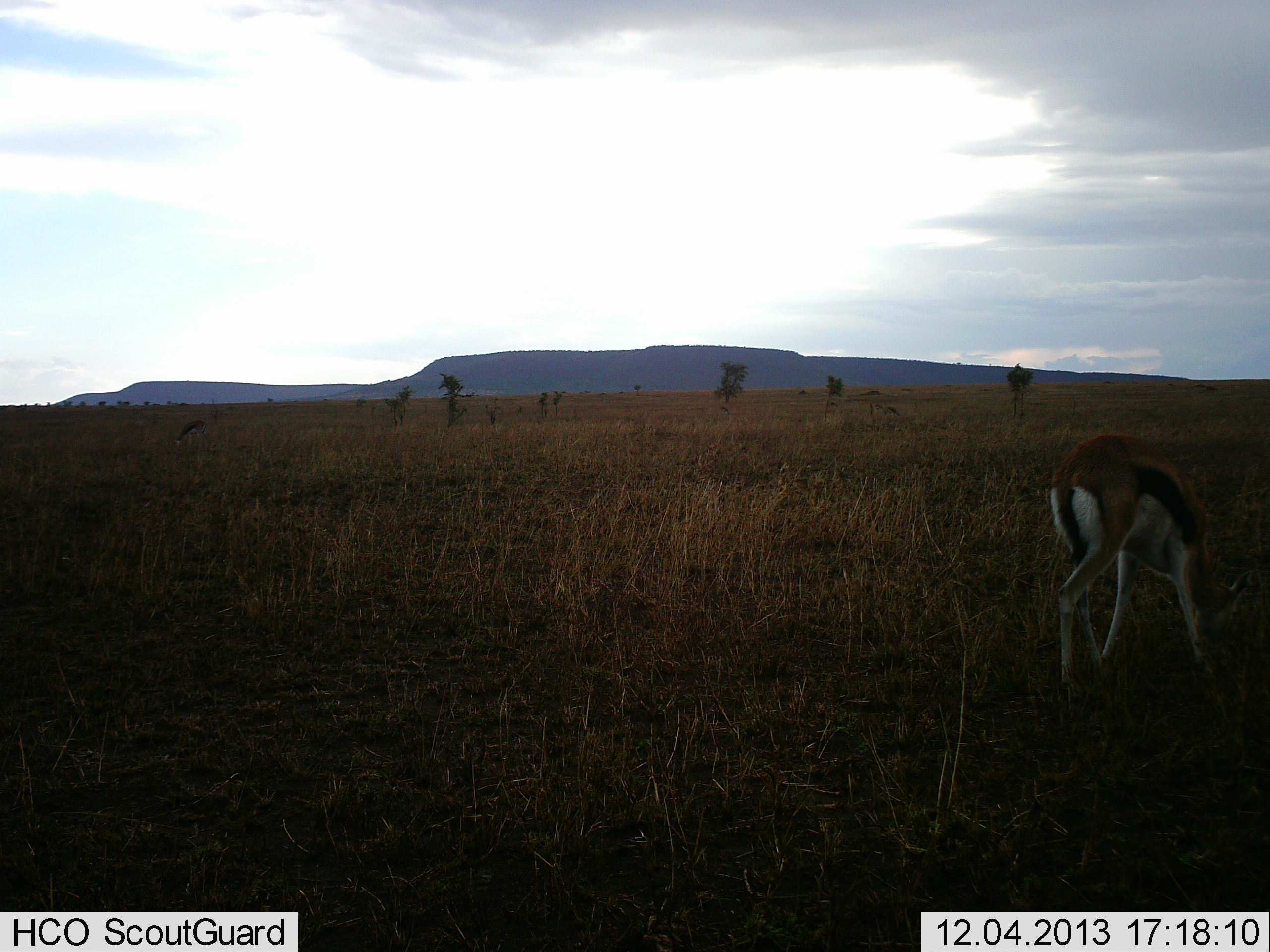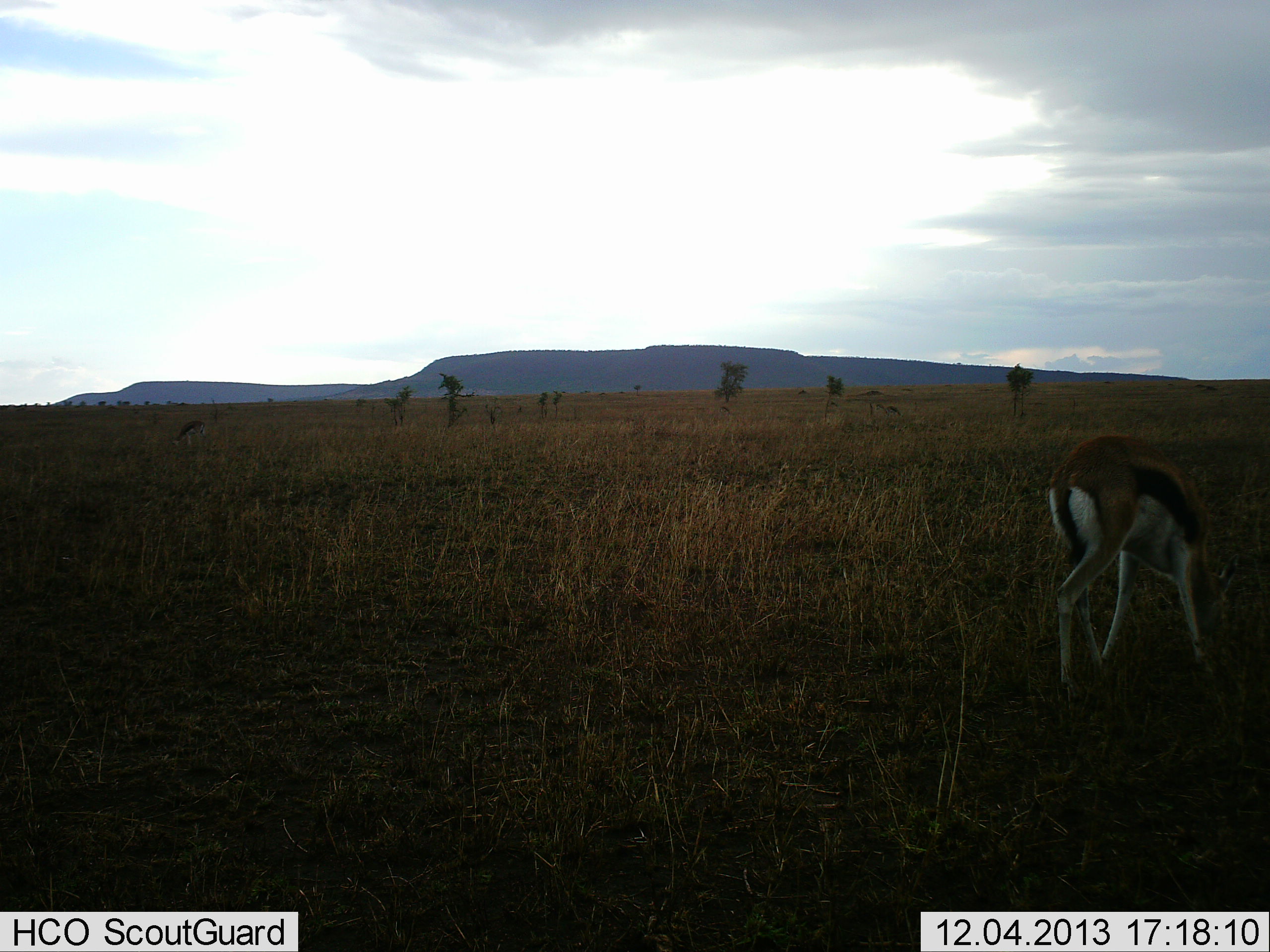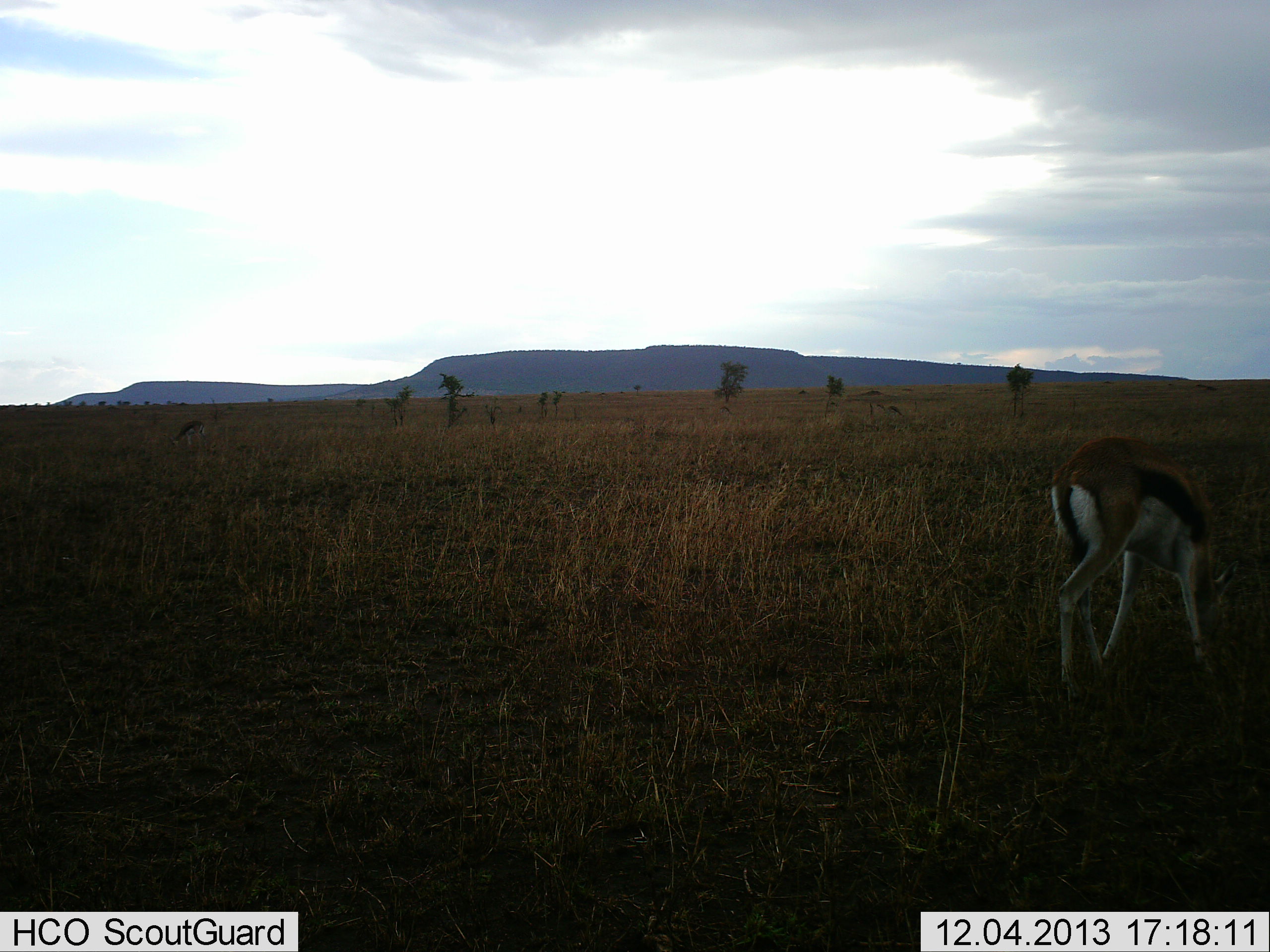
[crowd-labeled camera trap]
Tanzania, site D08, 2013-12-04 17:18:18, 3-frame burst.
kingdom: Animalia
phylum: Chordata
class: Mammalia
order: Artiodactyla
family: Bovidae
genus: Eudorcas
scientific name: Eudorcas thomsonii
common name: thomson's gazelle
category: gazellethomsons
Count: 1.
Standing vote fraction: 30%.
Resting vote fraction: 2%.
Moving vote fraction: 4%.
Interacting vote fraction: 0%.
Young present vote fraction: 2%.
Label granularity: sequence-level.